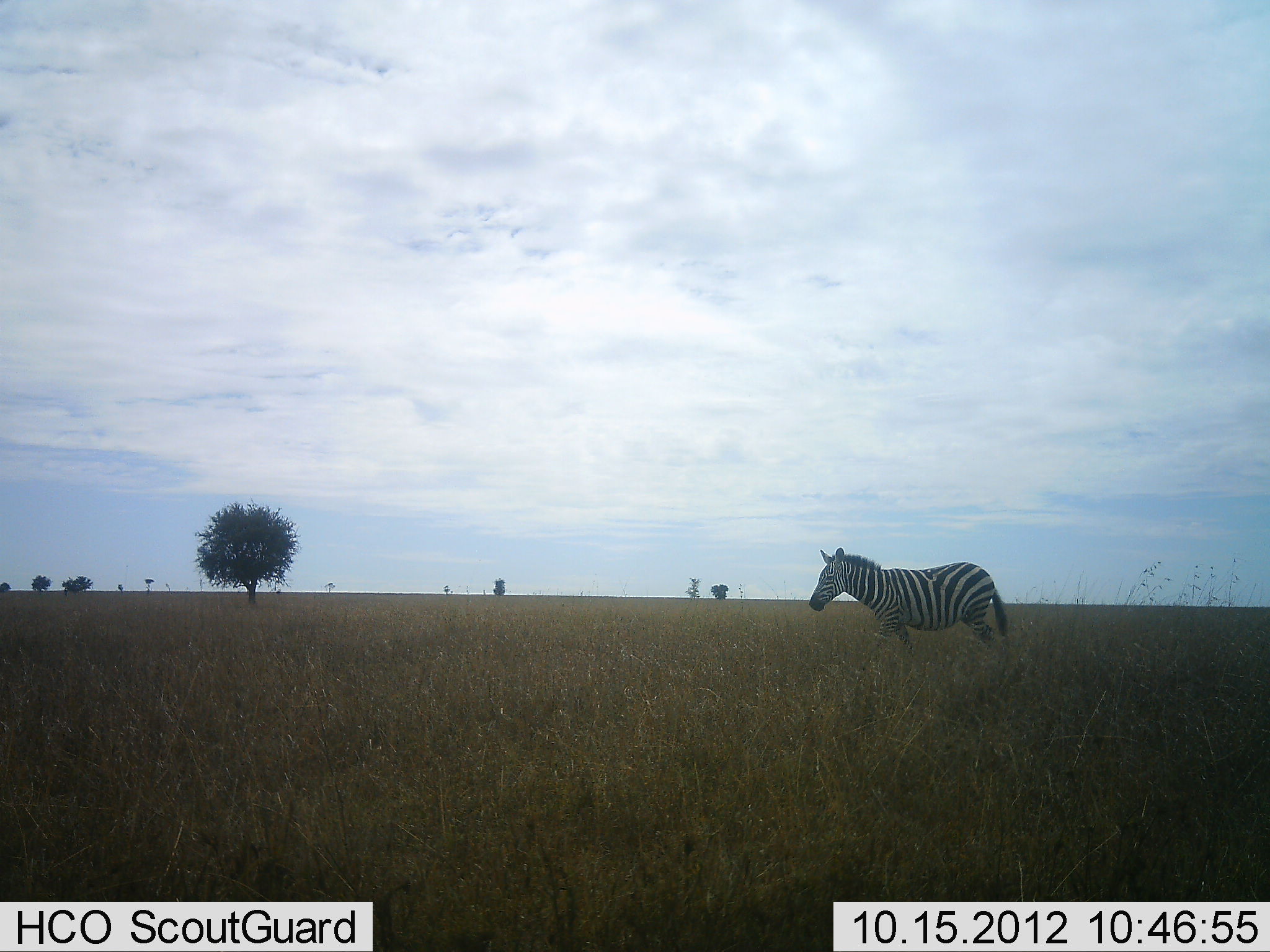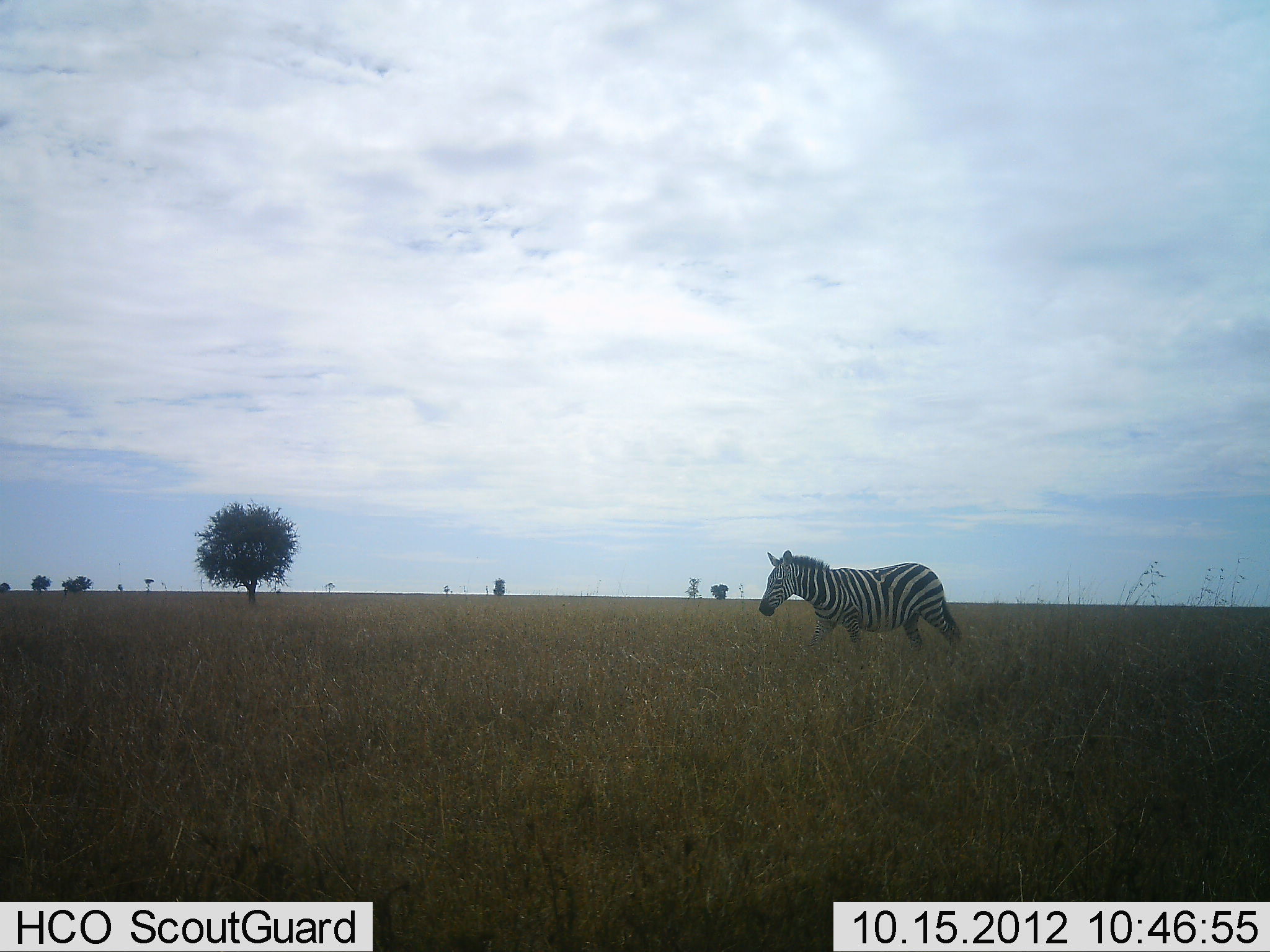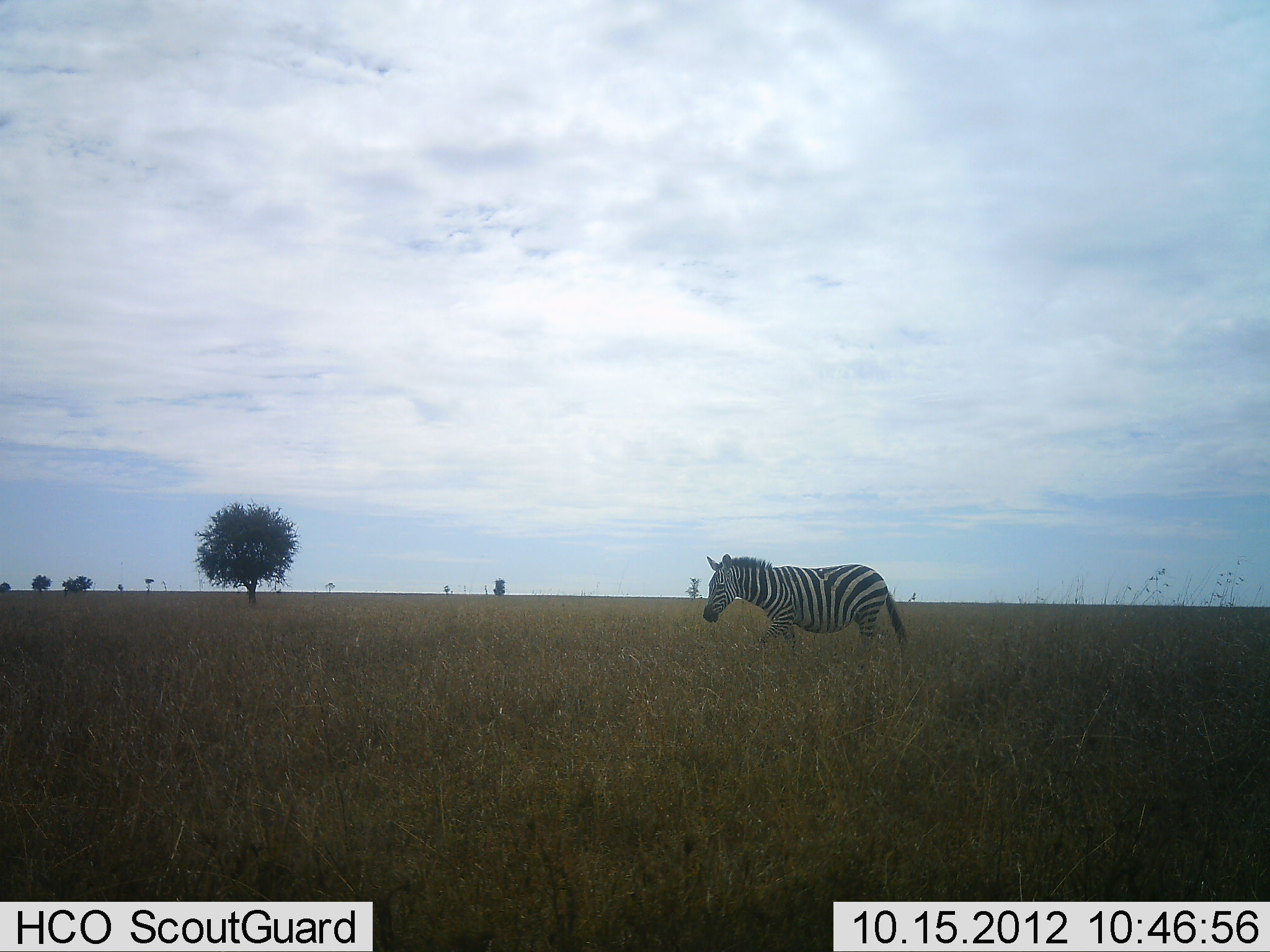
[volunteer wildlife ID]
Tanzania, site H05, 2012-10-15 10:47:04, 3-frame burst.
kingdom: Animalia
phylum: Chordata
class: Mammalia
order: Perissodactyla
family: Equidae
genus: Equus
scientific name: Equus quagga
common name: plains zebra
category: zebra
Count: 1.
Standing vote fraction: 0%.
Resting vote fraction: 0%.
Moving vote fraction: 100%.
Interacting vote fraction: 0%.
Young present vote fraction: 0%.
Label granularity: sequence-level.